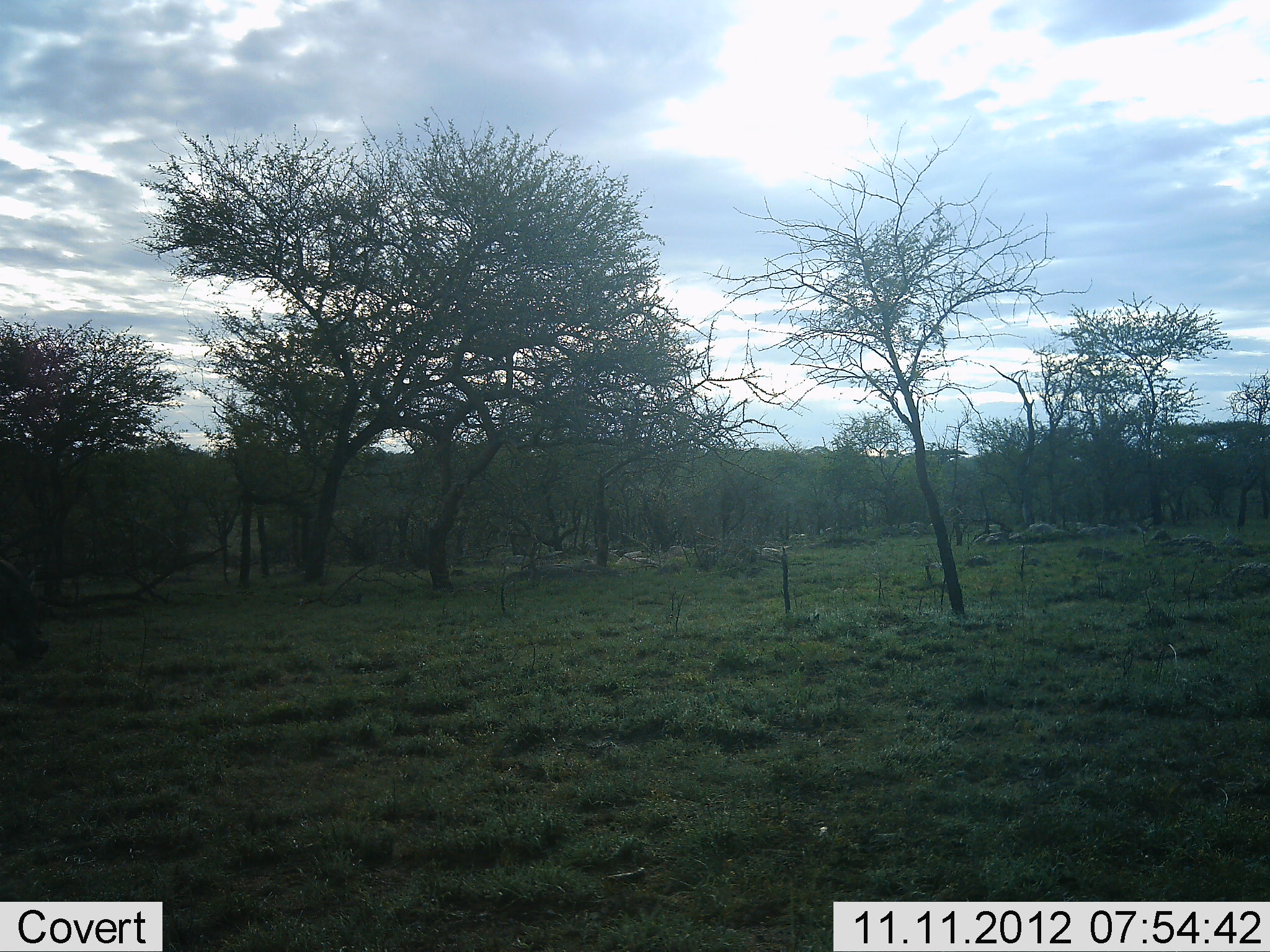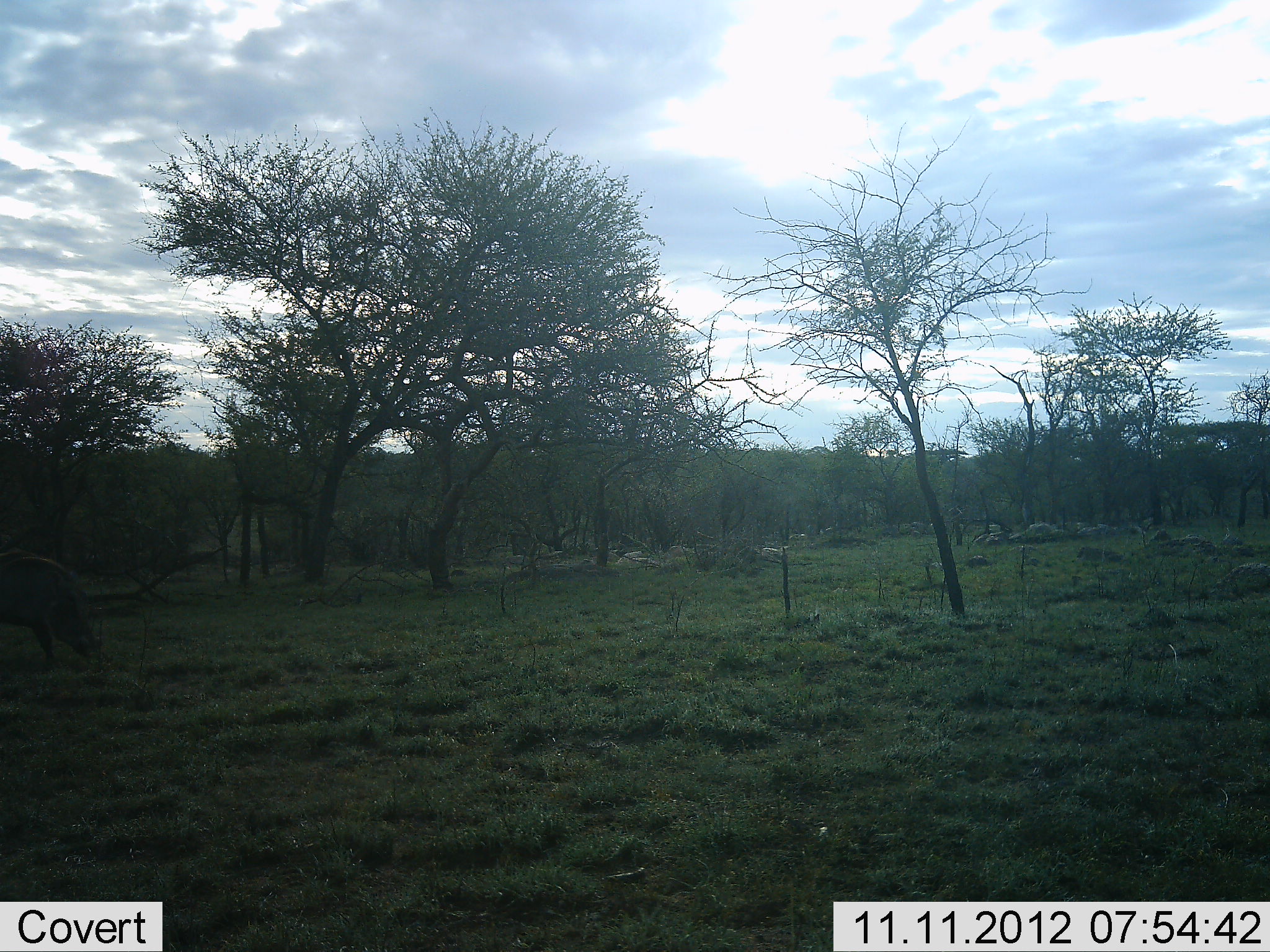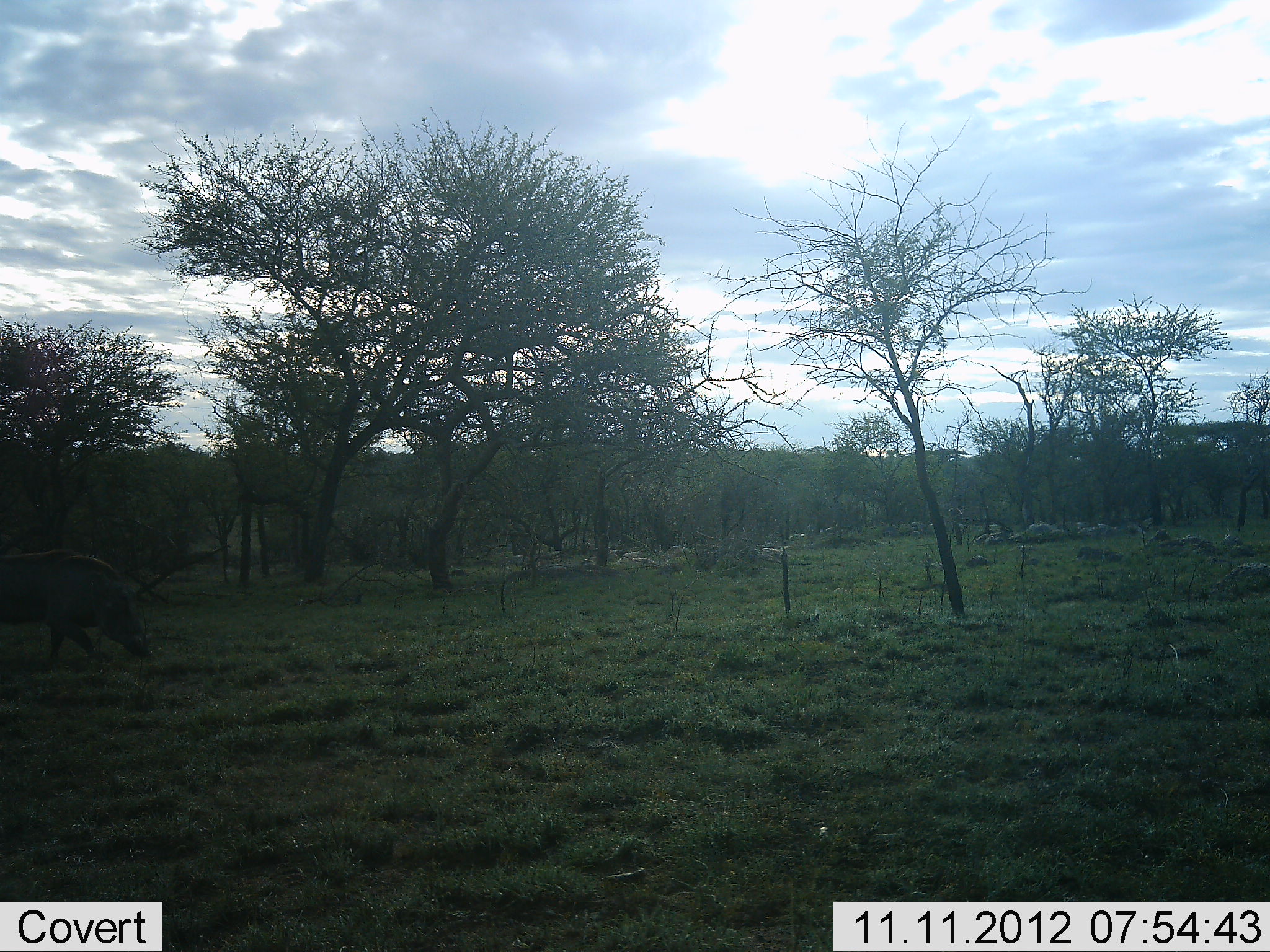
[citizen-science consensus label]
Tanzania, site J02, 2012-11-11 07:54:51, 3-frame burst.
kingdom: Animalia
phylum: Chordata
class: Mammalia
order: Artiodactyla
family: Suidae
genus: Phacochoerus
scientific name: Phacochoerus africanus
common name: warthog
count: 1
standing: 0%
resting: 0%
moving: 100%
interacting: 0%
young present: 0%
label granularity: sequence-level